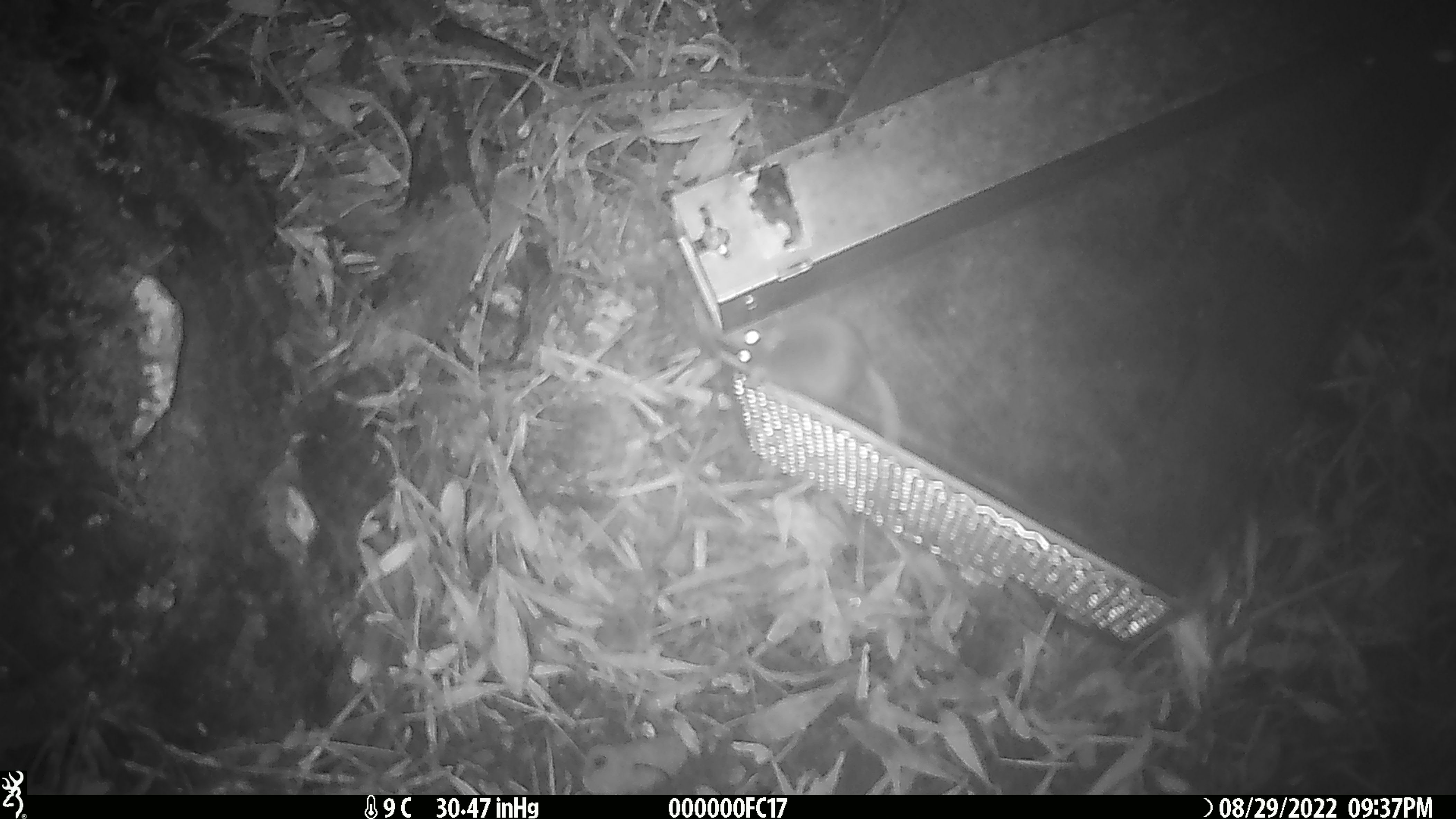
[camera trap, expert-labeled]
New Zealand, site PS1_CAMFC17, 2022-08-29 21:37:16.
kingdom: Animalia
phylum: Chordata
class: Mammalia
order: Rodentia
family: Muridae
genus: Mus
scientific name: Mus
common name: mouse